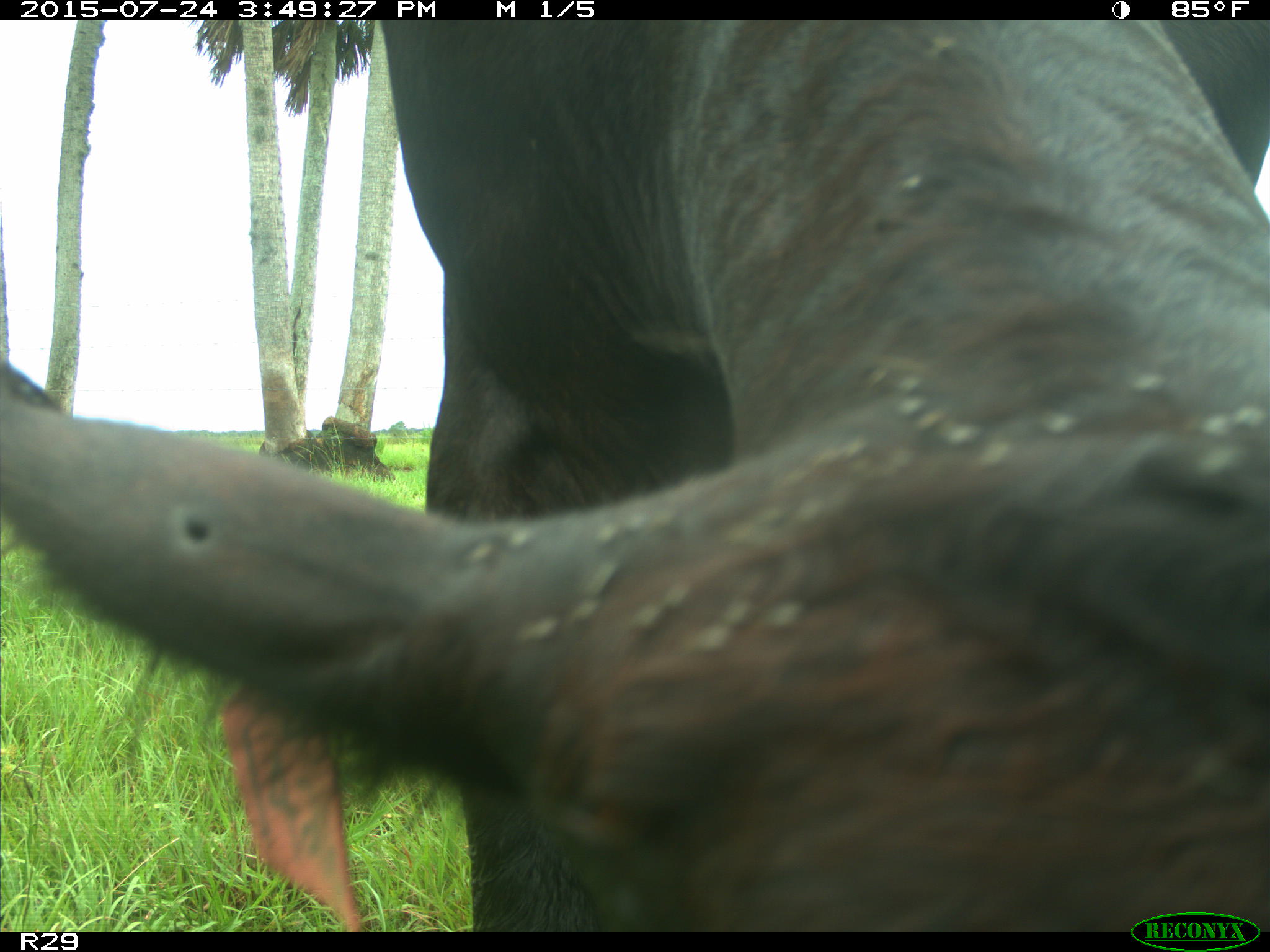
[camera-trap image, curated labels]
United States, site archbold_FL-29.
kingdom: Animalia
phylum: Chordata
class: Mammalia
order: Artiodactyla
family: Bovidae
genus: Bos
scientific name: Bos taurus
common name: domestic cow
Bos taurus (domestic cow).